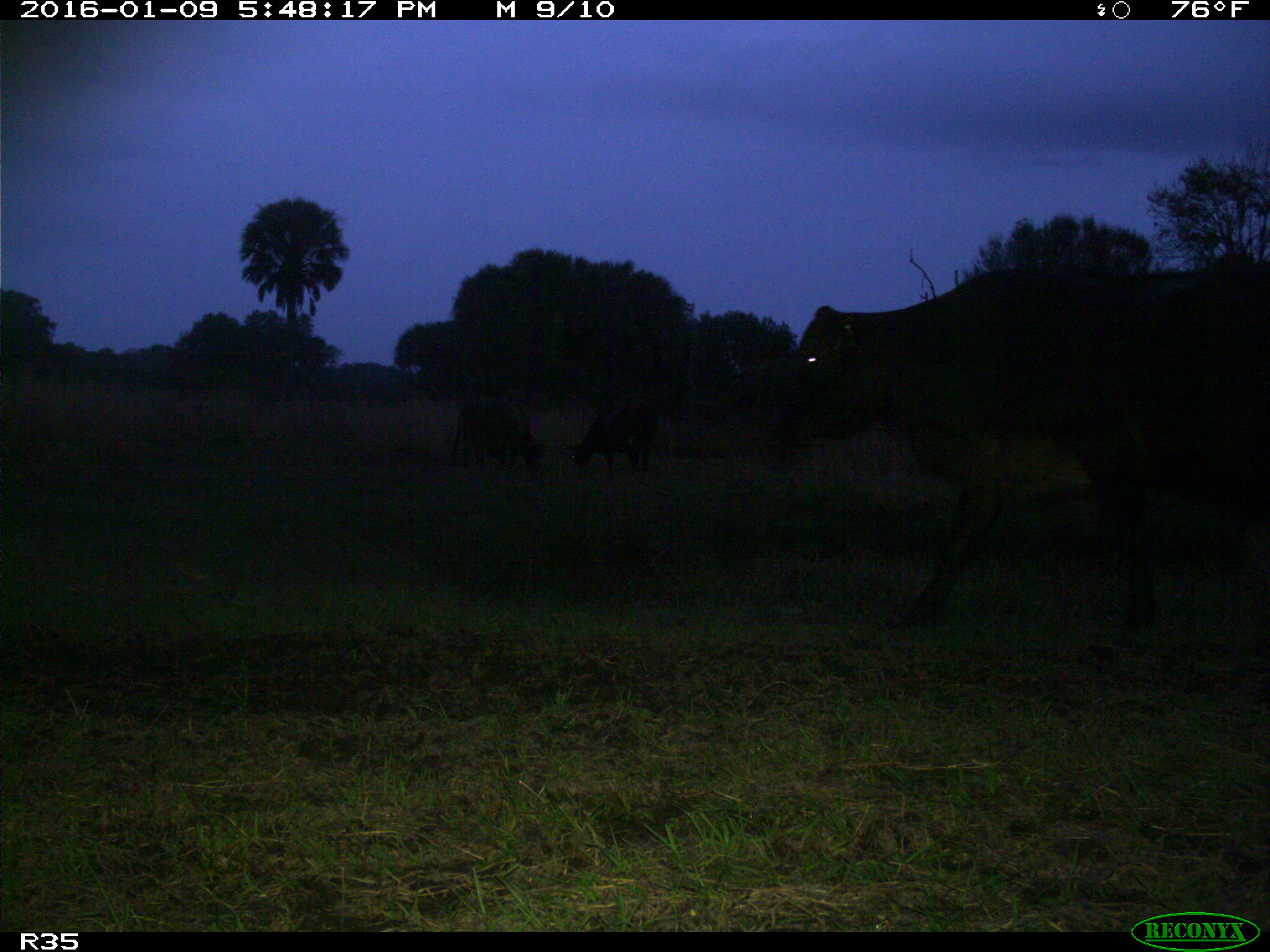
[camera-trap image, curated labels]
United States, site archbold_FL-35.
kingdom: Animalia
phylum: Chordata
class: Mammalia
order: Artiodactyla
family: Bovidae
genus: Bos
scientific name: Bos taurus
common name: domestic cow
Bos taurus (domestic cow).